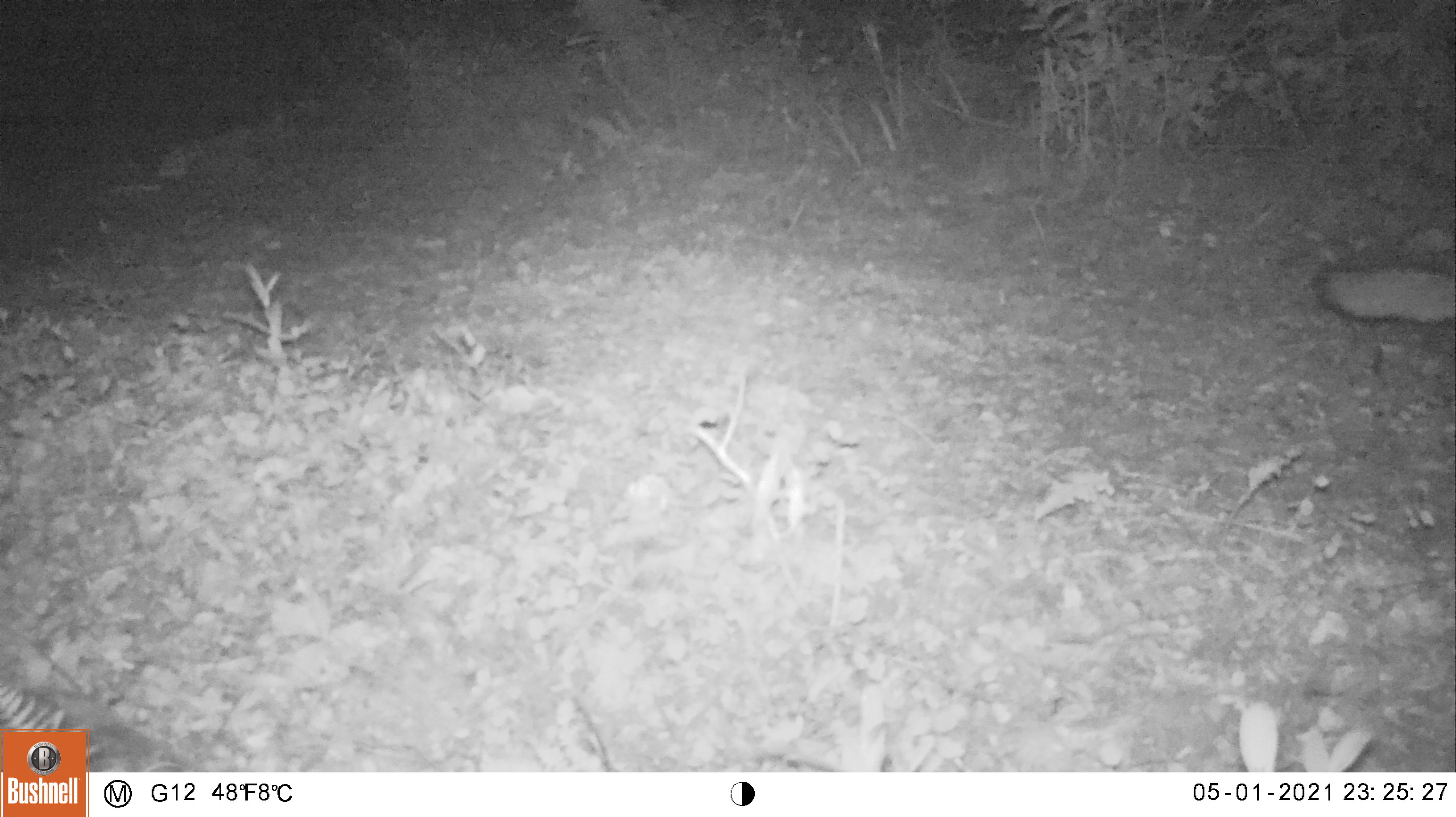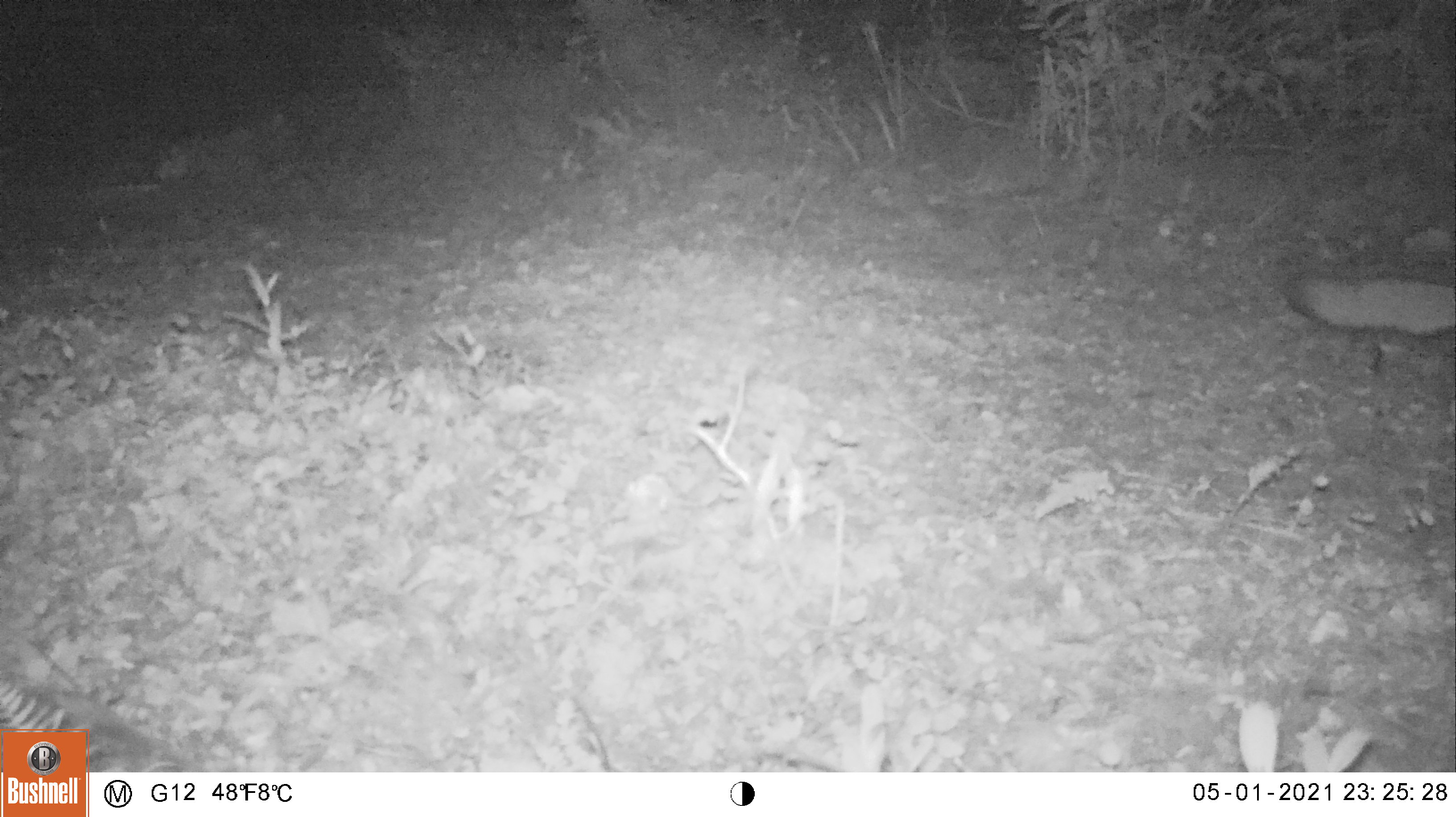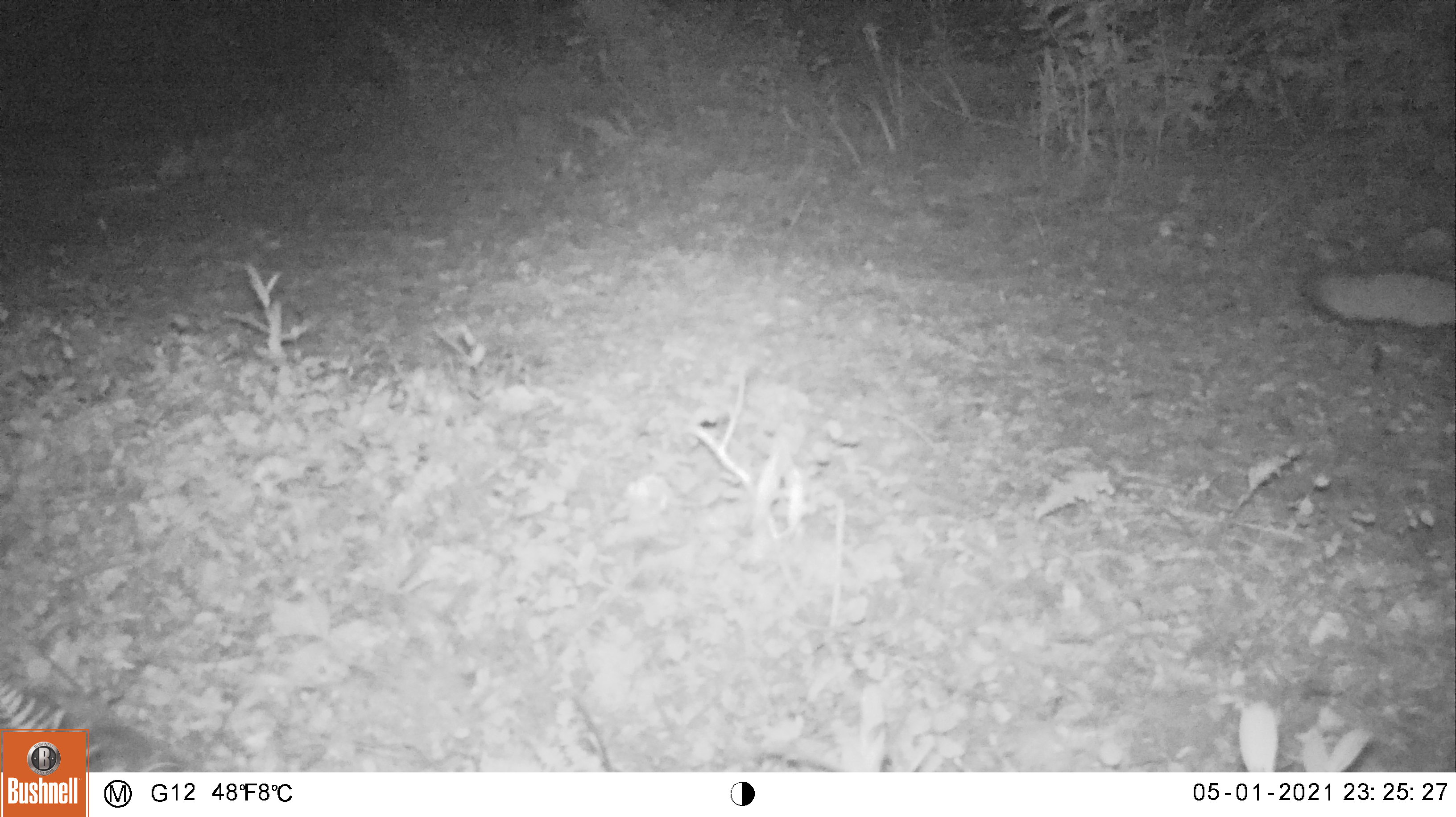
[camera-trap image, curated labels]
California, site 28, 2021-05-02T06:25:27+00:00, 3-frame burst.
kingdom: Animalia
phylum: Chordata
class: Mammalia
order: Carnivora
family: Canidae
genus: Urocyon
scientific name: Urocyon cinereoargenteus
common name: gray fox